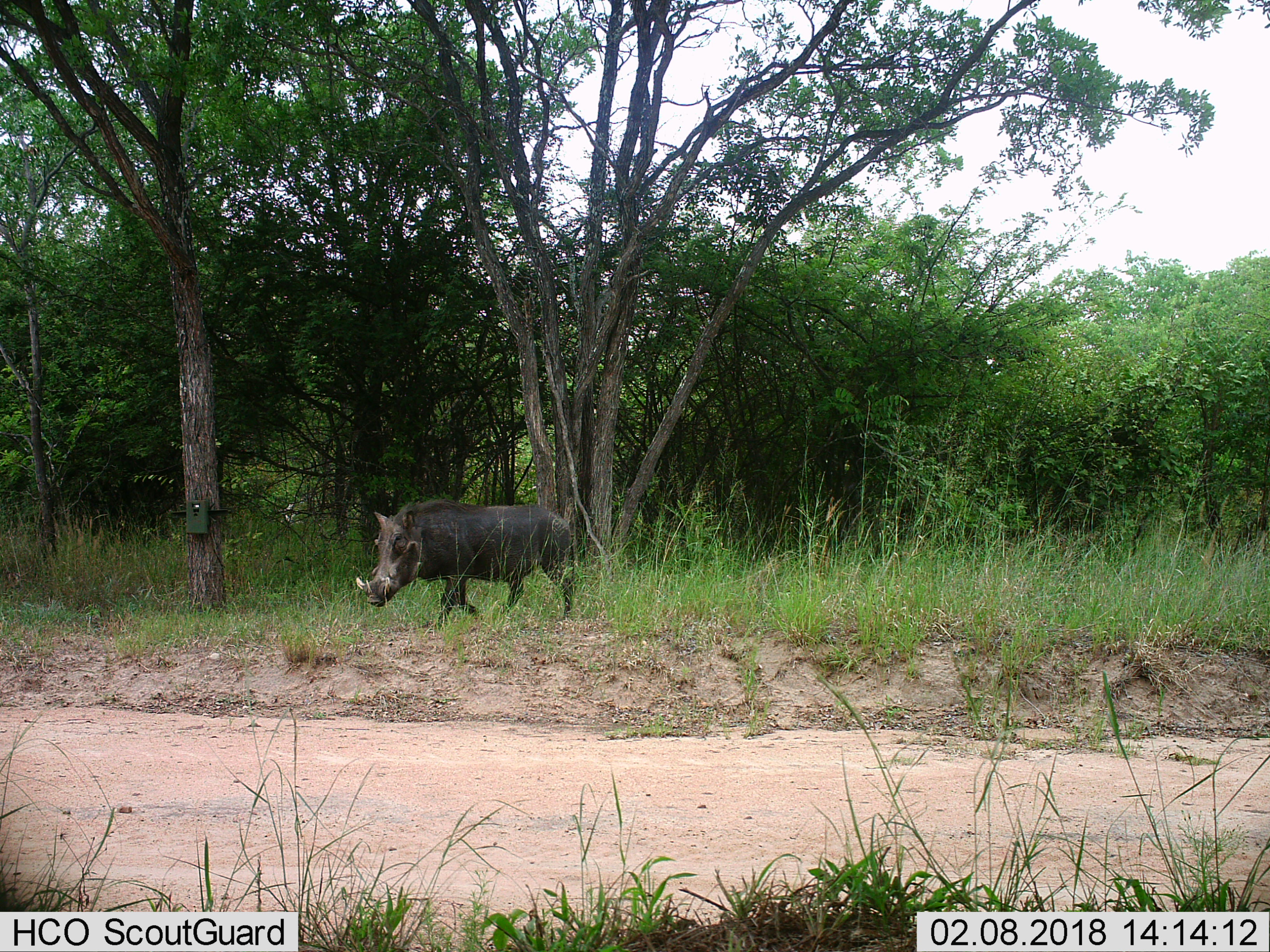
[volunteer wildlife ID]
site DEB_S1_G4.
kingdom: Animalia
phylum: Chordata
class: Mammalia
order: Artiodactyla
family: Suidae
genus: Phacochoerus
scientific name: Phacochoerus africanus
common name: warthog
Warthog (Phacochoerus africanus), count 1. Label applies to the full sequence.